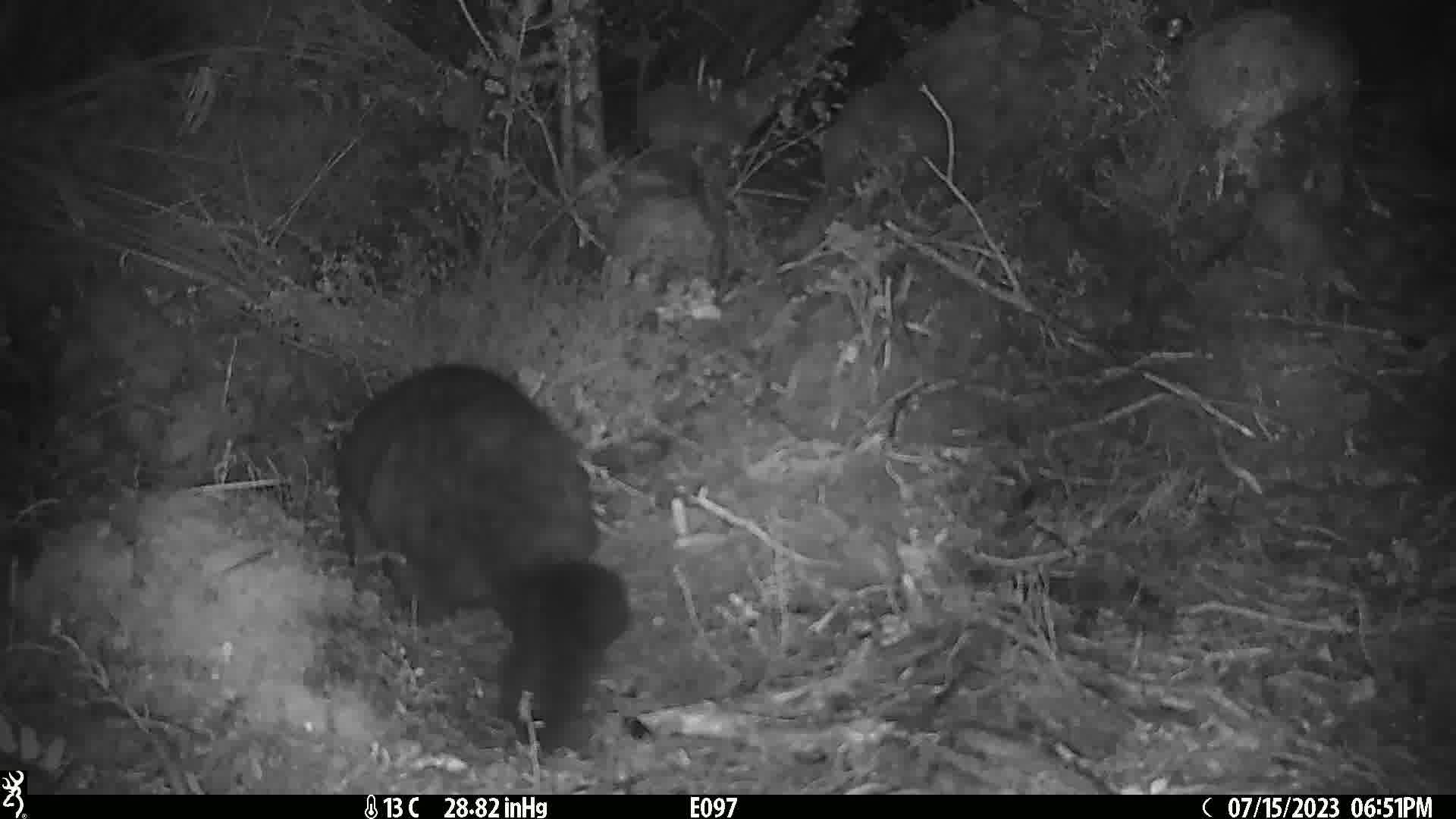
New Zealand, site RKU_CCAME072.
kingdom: Animalia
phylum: Chordata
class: Mammalia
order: Diprotodontia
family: Phalangeridae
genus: Trichosurus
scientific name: Trichosurus vulpecula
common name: common brushtail possum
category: possum